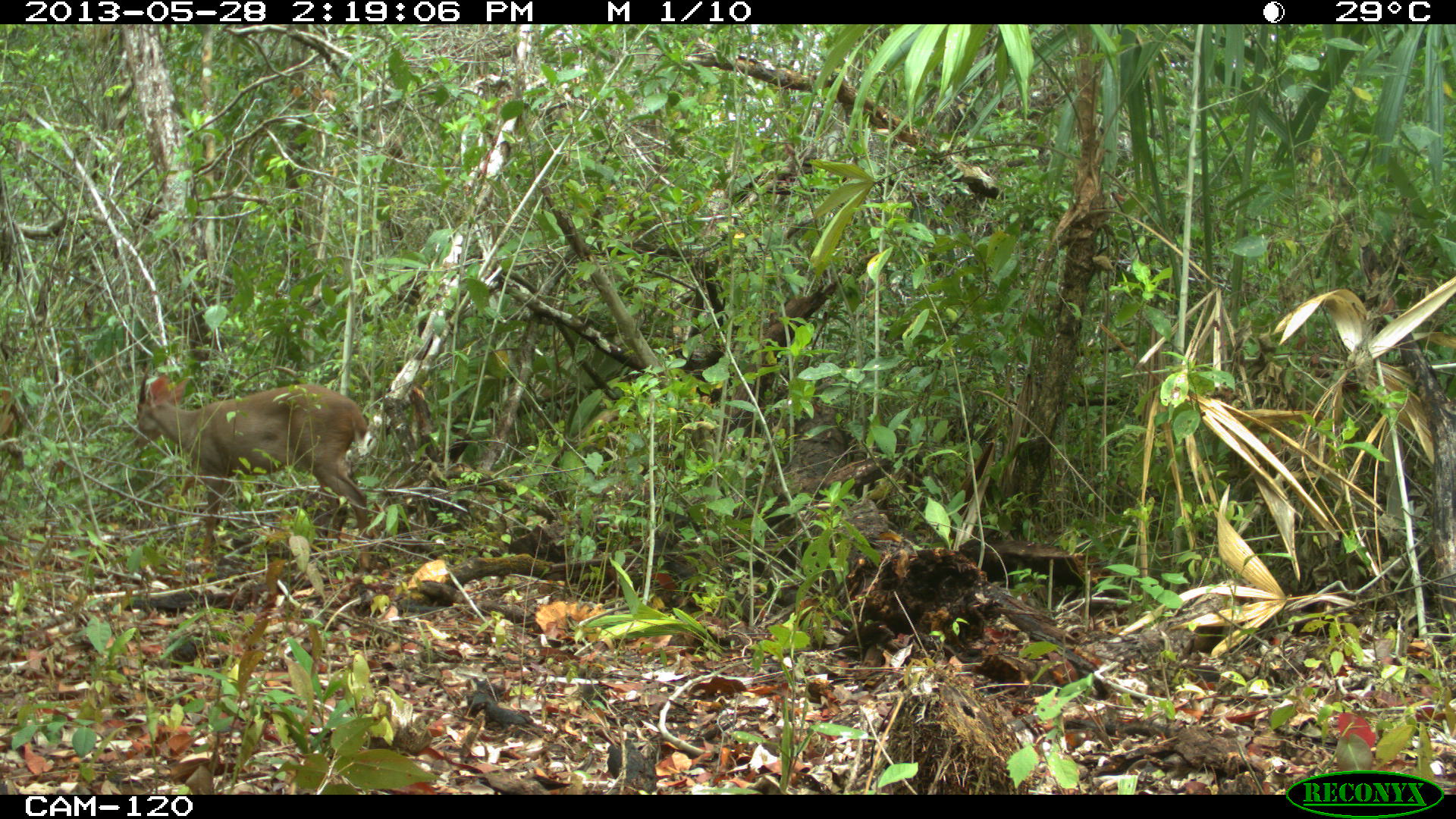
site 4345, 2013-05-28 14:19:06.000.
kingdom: Animalia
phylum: Chordata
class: Mammalia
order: Artiodactyla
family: Cervidae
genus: Odocoileus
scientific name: Odocoileus pandora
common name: yucatán brown brocket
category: mazama pandora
Mazama pandora (yucatán brown brocket) (Odocoileus pandora), count 1, sex male.